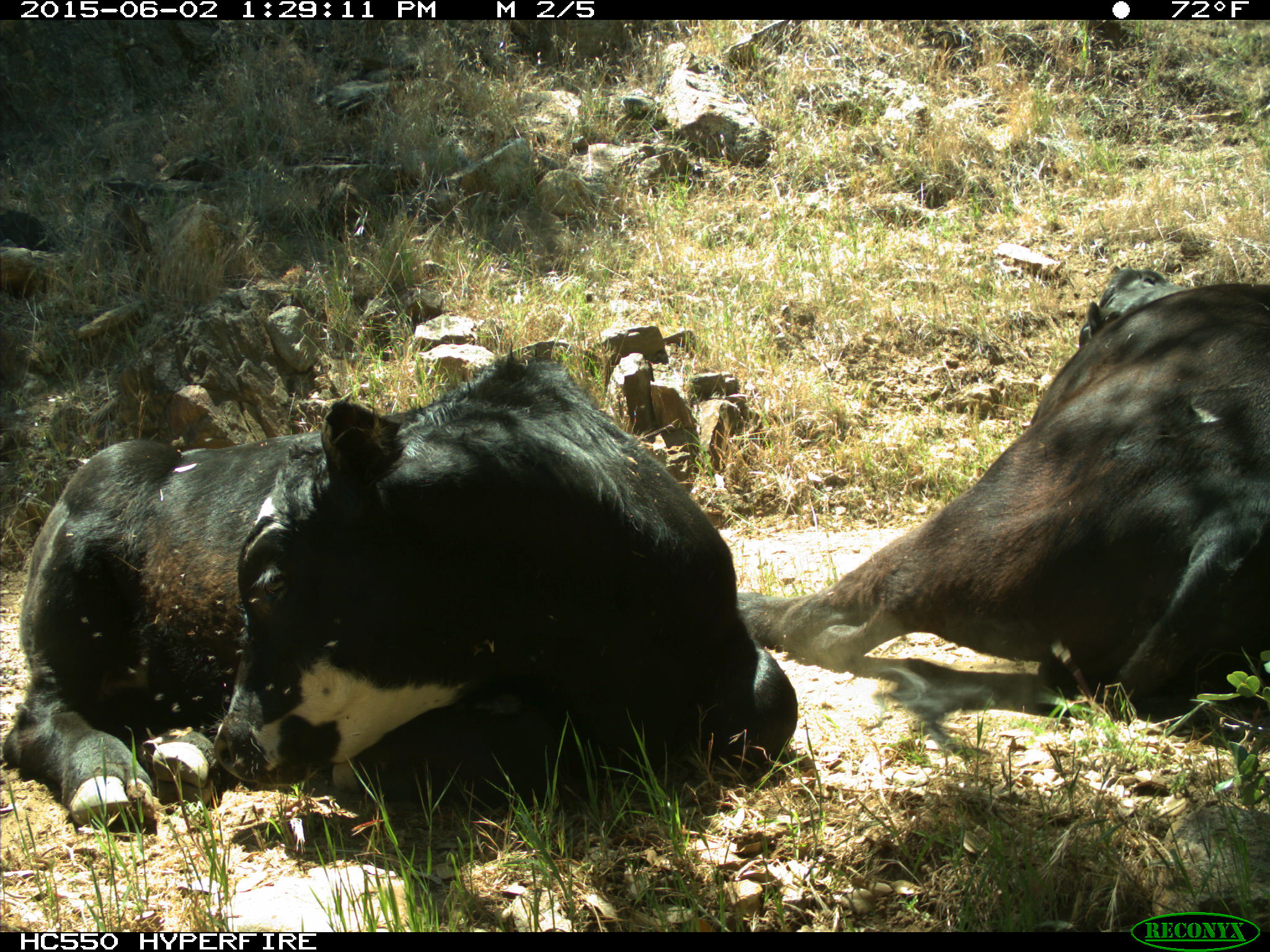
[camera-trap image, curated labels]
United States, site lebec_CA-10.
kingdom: Animalia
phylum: Chordata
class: Mammalia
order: Artiodactyla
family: Bovidae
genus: Bos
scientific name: Bos taurus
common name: domestic cow